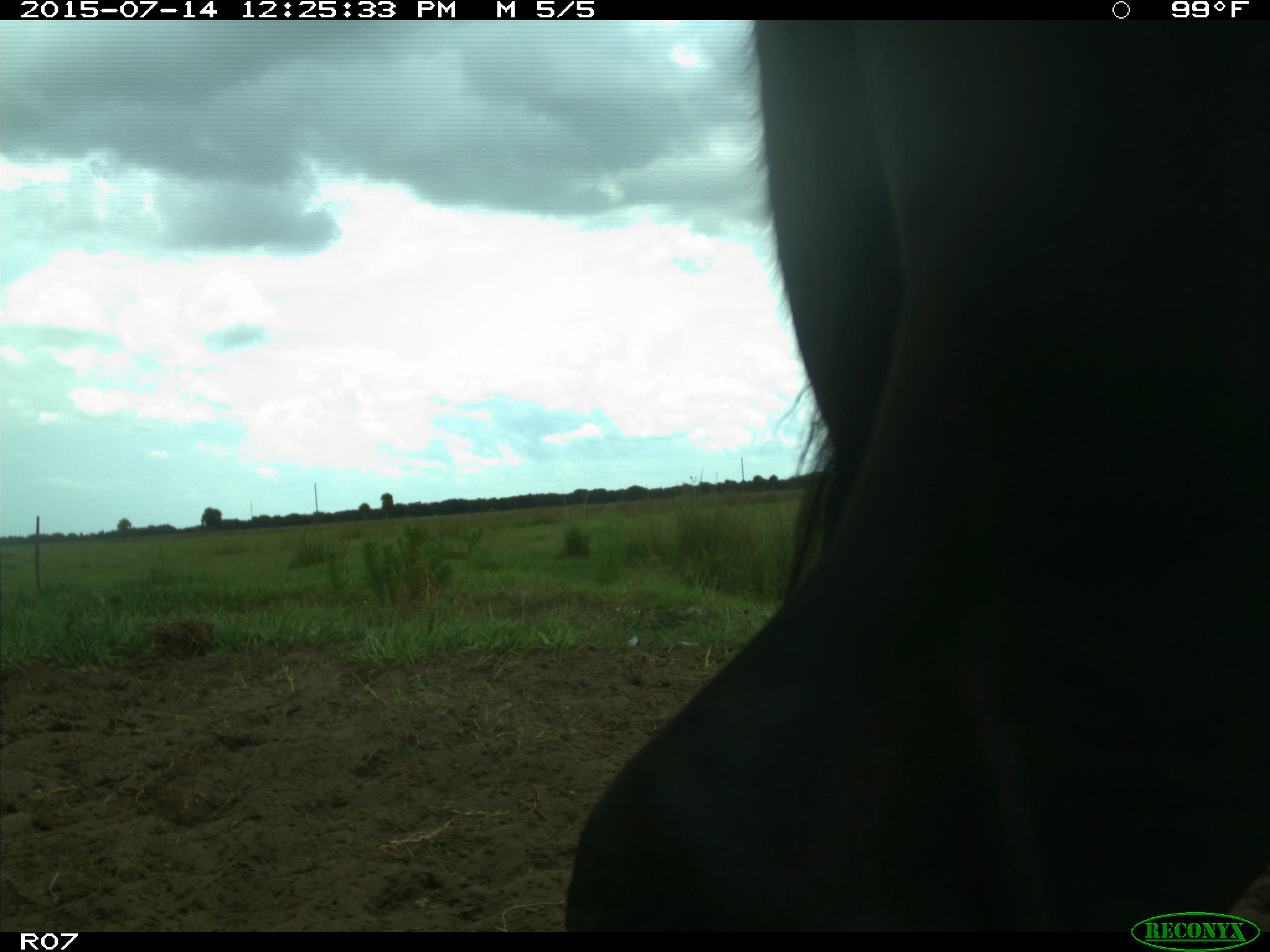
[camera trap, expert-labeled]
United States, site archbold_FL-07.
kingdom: Animalia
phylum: Chordata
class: Mammalia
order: Artiodactyla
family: Bovidae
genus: Bos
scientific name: Bos taurus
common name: domestic cow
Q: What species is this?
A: Bos taurus (domestic cow).